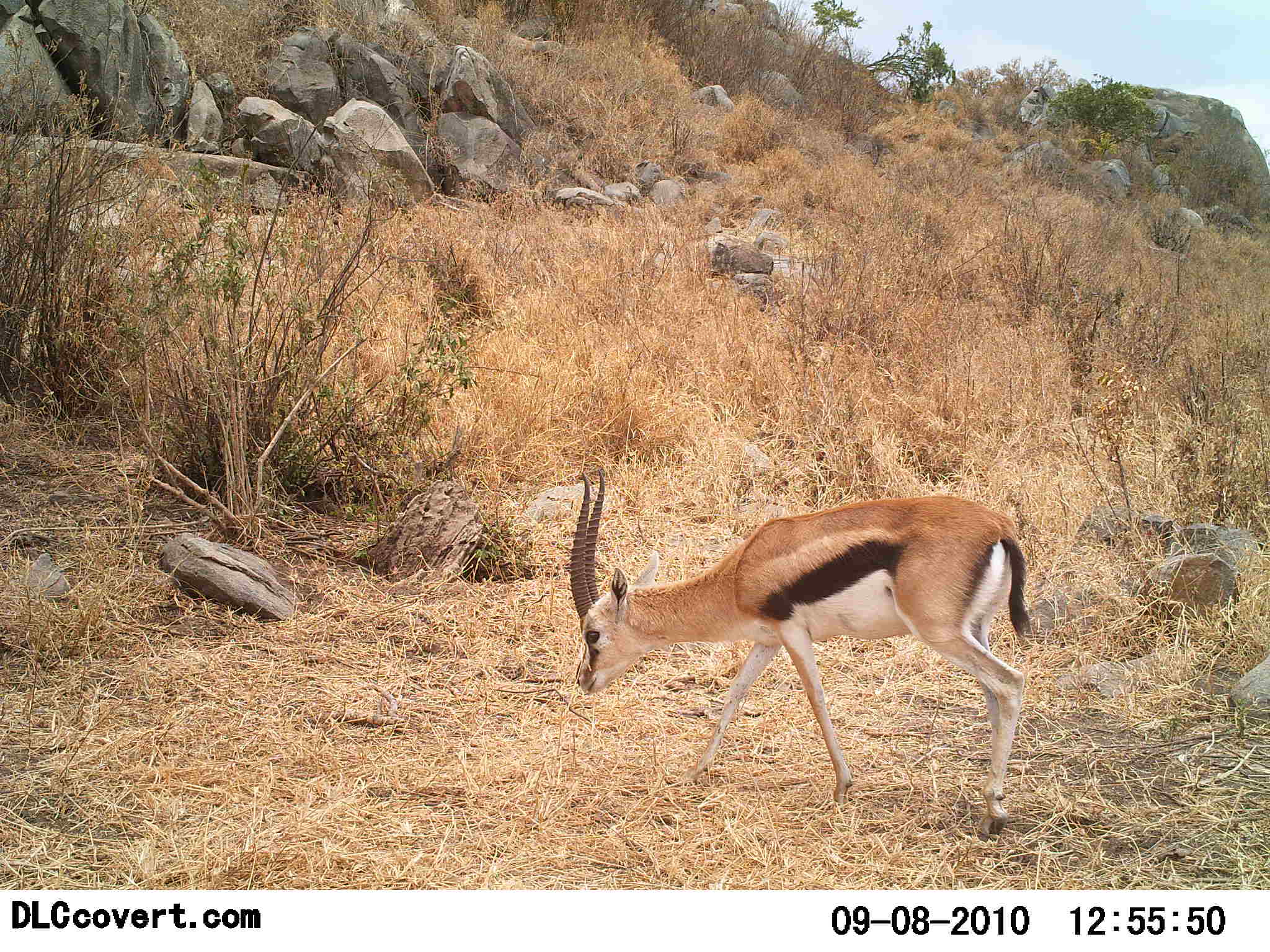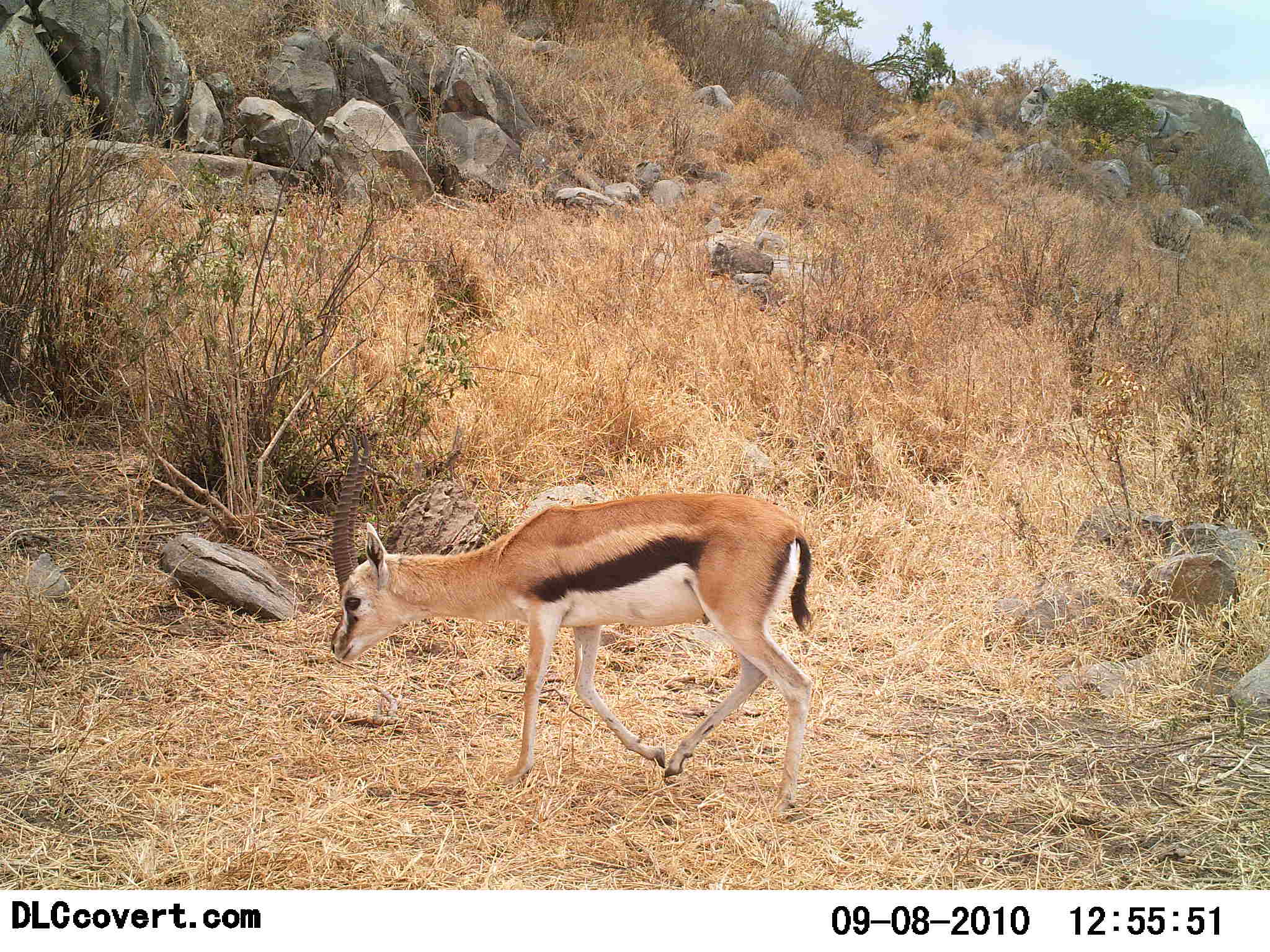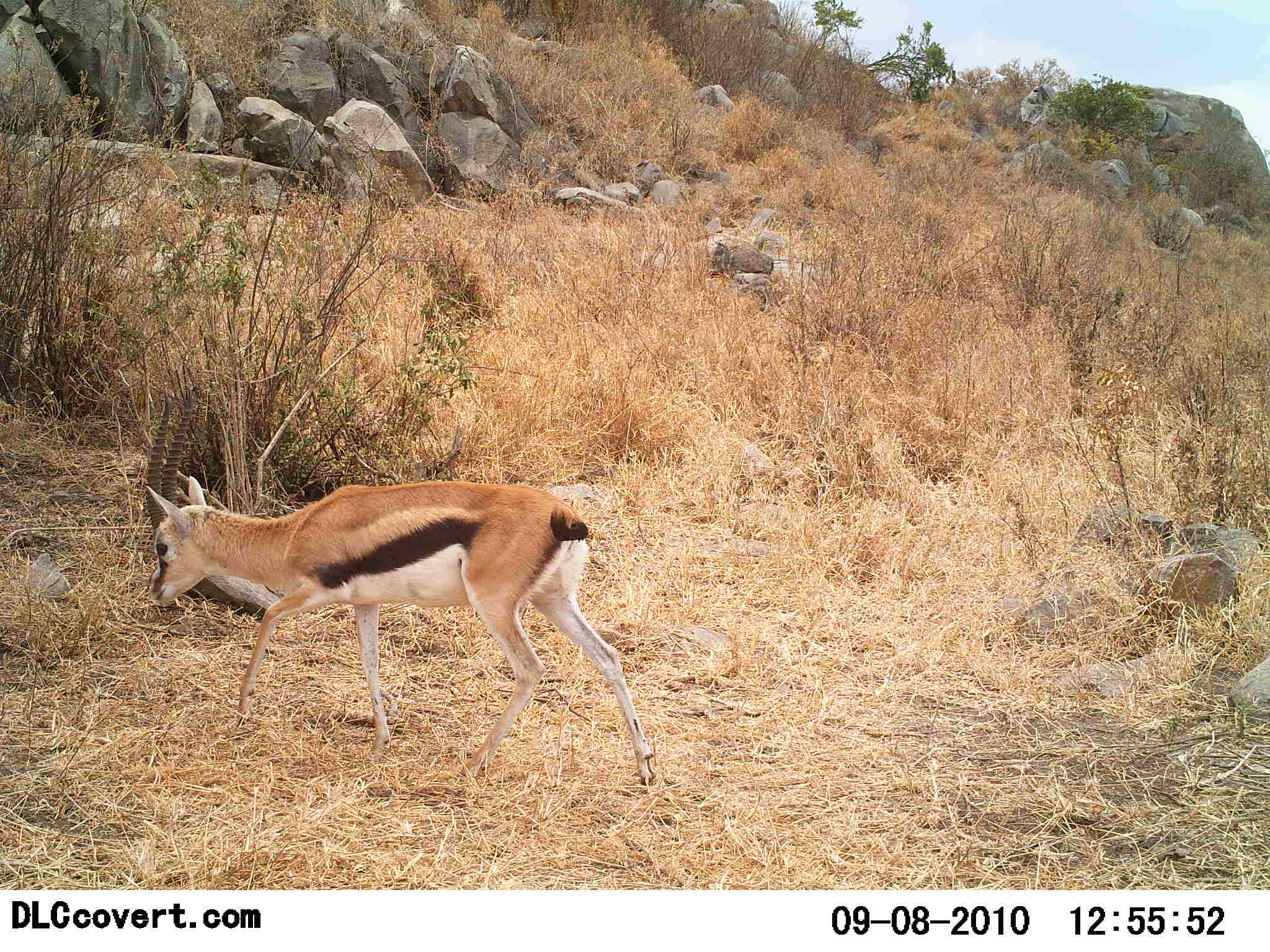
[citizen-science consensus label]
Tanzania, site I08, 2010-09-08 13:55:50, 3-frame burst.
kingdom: Animalia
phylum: Chordata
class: Mammalia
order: Artiodactyla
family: Bovidae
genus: Eudorcas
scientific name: Eudorcas thomsonii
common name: thomson's gazelle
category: gazellethomsons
Gazellethomsons (thomson's gazelle) (Eudorcas thomsonii), count 1. Behavior (volunteer vote fractions): standing 0%, resting 0%, moving 100%, interacting 0%. Young present (vote fraction): 0%. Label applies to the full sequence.